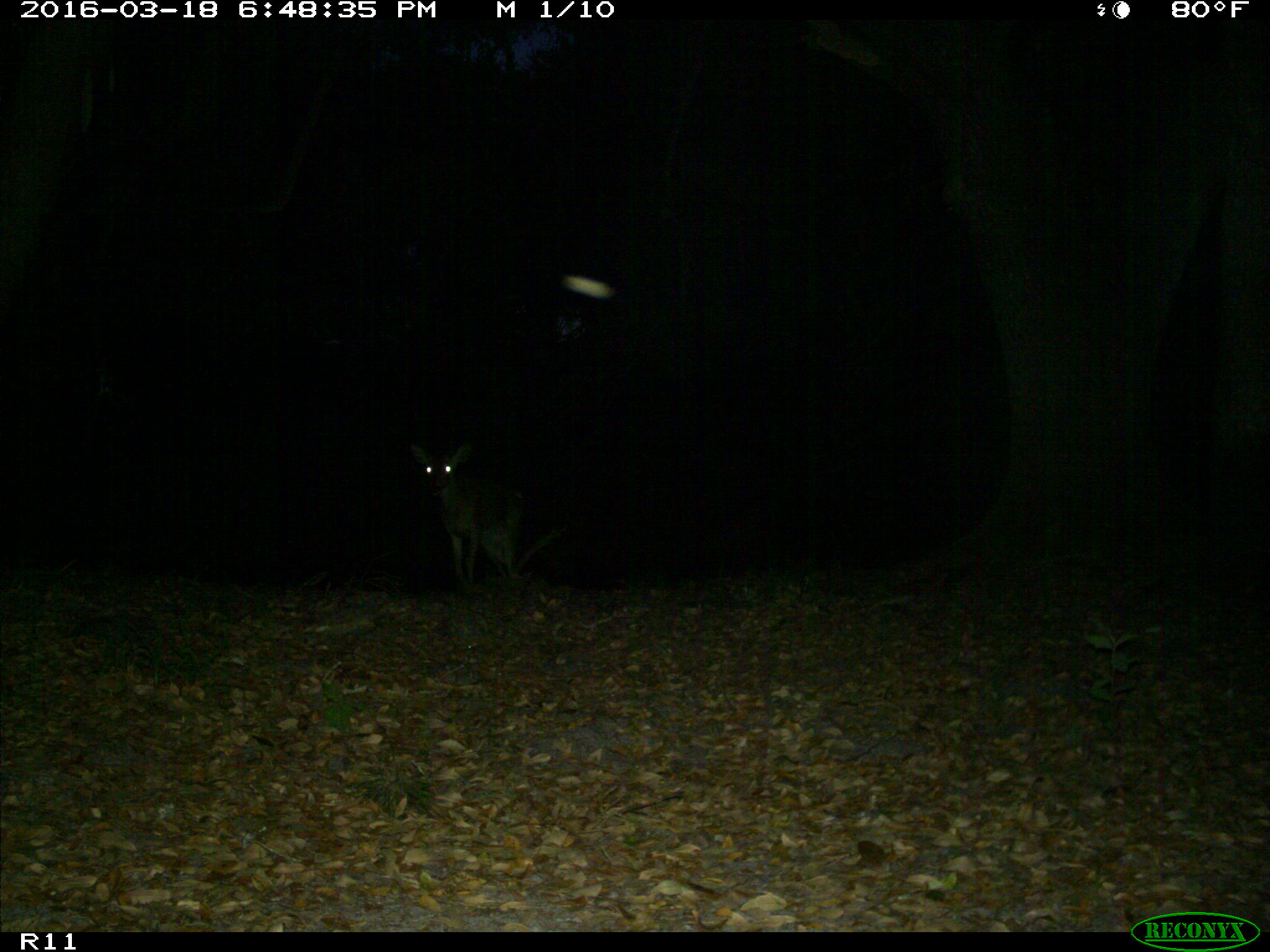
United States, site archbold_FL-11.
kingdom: Animalia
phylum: Chordata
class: Mammalia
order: Artiodactyla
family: Cervidae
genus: Odocoileus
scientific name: Odocoileus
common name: deer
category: unidentified deer